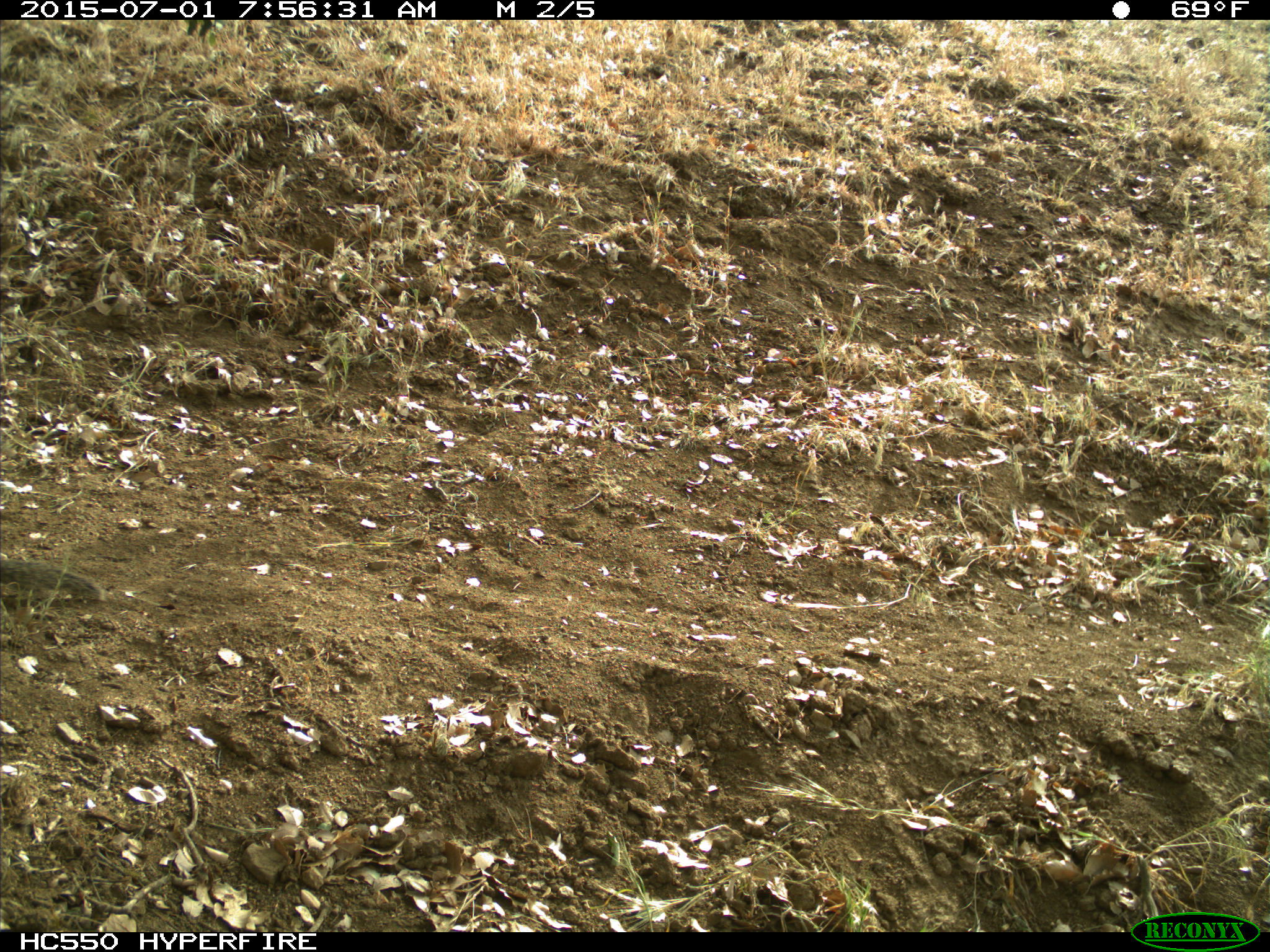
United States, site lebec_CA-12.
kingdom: Animalia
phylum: Chordata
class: Mammalia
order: Rodentia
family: Sciuridae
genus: Otospermophilus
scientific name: Otospermophilus beecheyi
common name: california ground squirrel